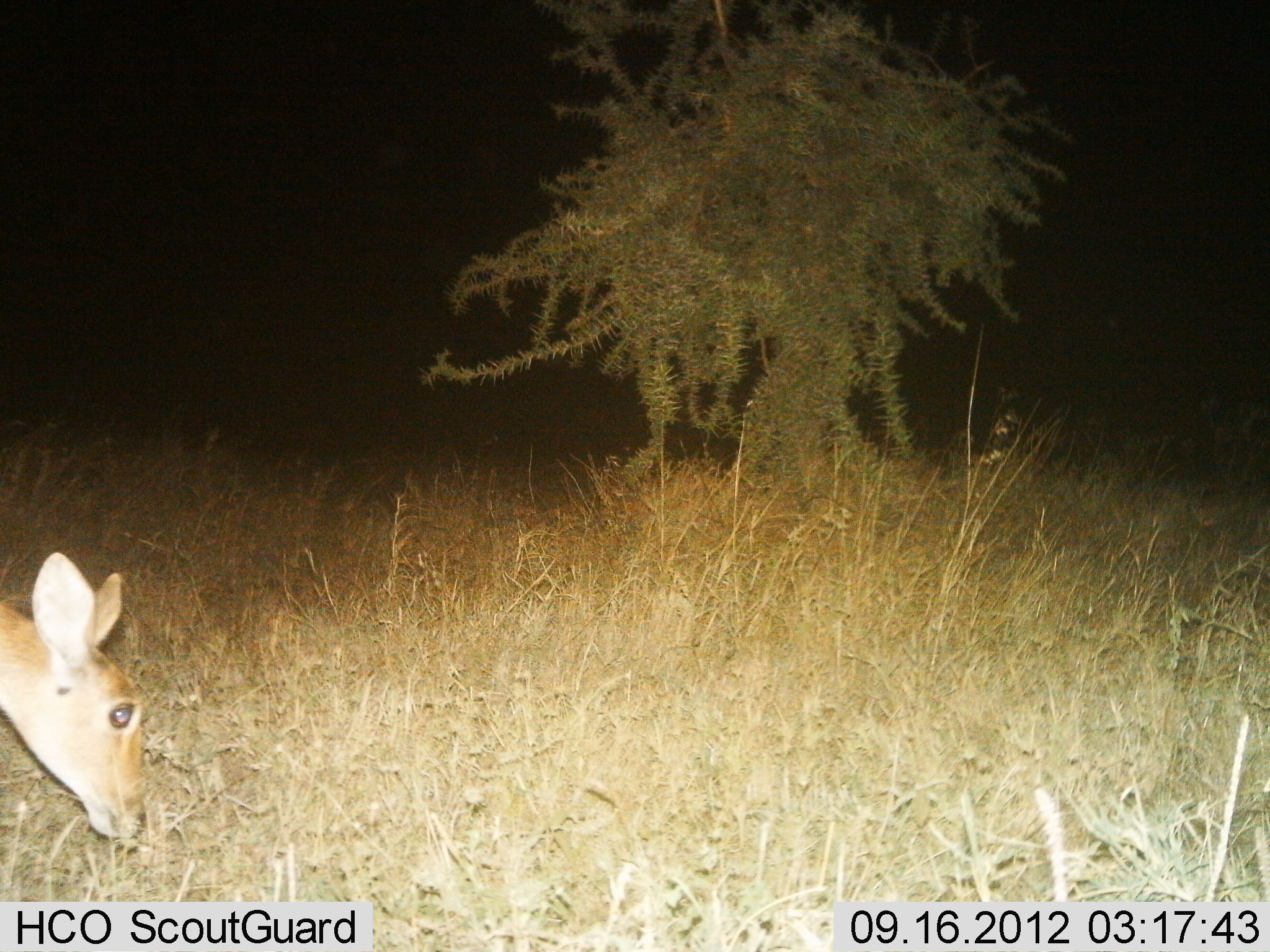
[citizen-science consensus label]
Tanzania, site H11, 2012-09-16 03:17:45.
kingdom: Animalia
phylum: Chordata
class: Mammalia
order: Artiodactyla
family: Bovidae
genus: Redunca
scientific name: Redunca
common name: reedbuck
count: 1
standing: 10%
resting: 0%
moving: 0%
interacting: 0%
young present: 0%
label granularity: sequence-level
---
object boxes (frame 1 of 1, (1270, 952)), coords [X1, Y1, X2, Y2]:
animal: [0, 551, 157, 843]